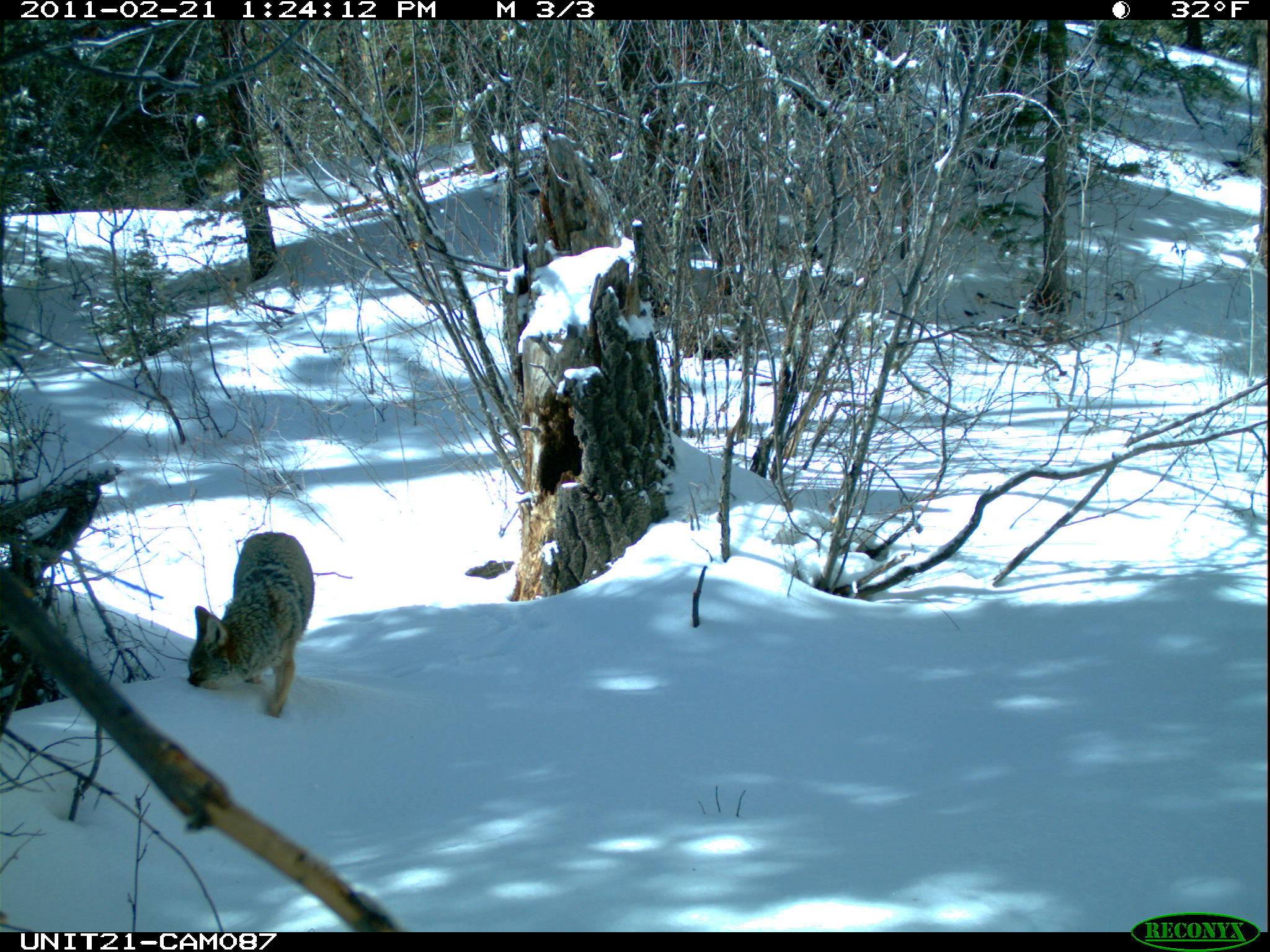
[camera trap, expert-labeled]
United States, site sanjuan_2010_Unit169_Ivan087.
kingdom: Animalia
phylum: Chordata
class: Mammalia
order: Carnivora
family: Canidae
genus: Canis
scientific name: Canis latrans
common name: coyote